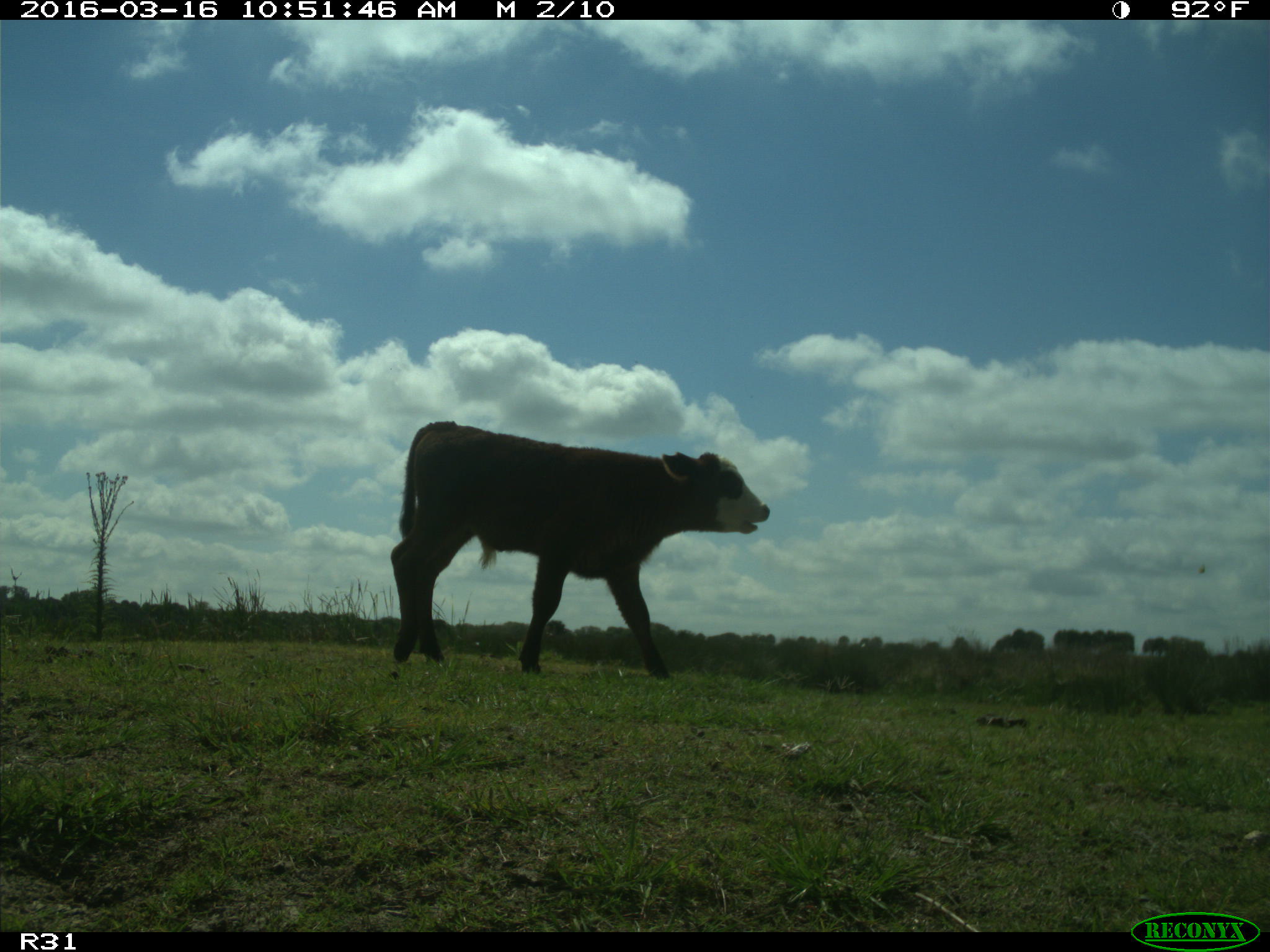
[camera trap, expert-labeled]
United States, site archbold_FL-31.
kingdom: Animalia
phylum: Chordata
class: Mammalia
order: Artiodactyla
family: Bovidae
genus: Bos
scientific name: Bos taurus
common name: domestic cow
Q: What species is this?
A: Bos taurus (domestic cow).